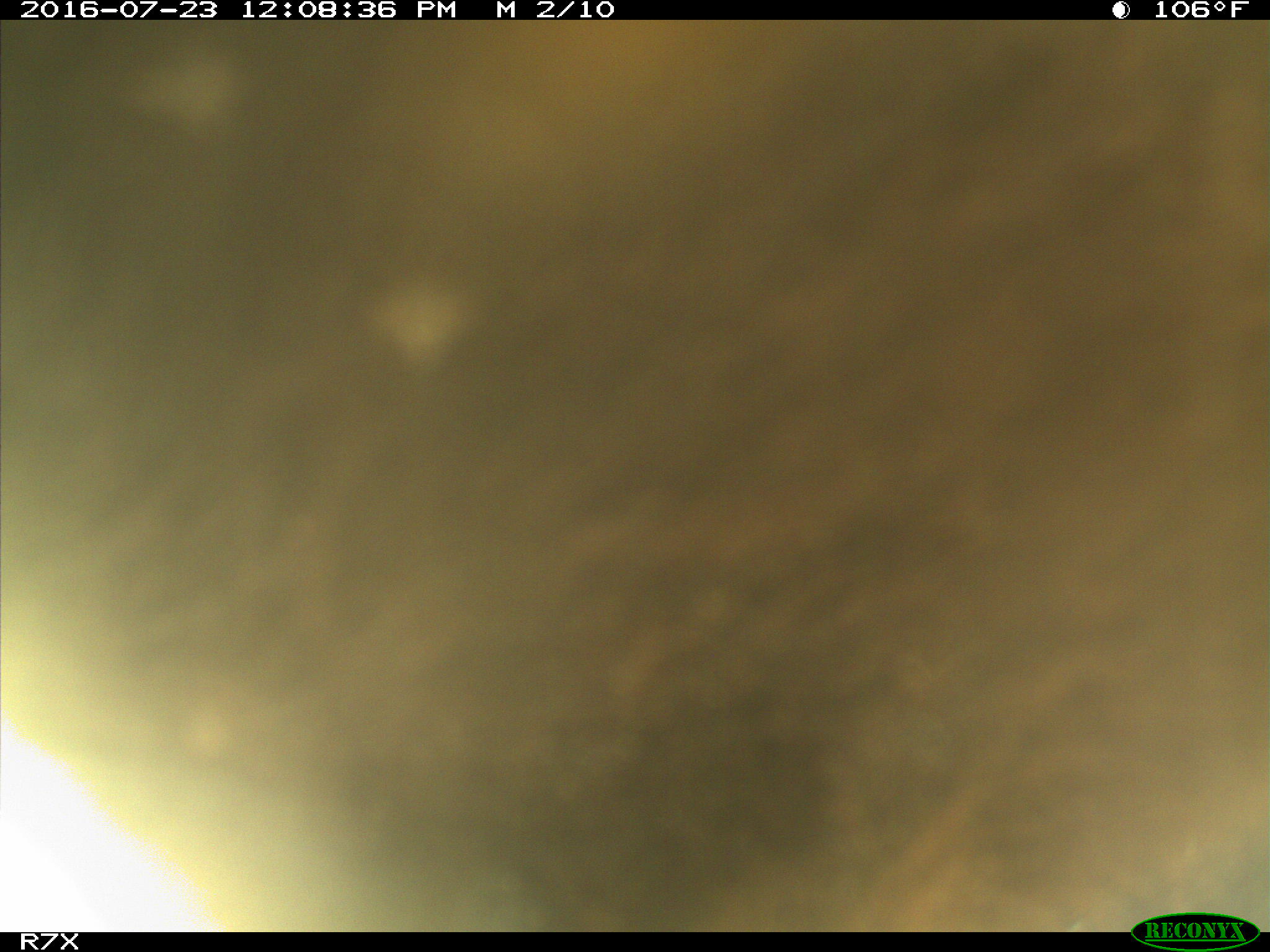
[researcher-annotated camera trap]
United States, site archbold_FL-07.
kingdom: Animalia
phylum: Chordata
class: Mammalia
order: Artiodactyla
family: Bovidae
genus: Bos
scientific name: Bos taurus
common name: domestic cow